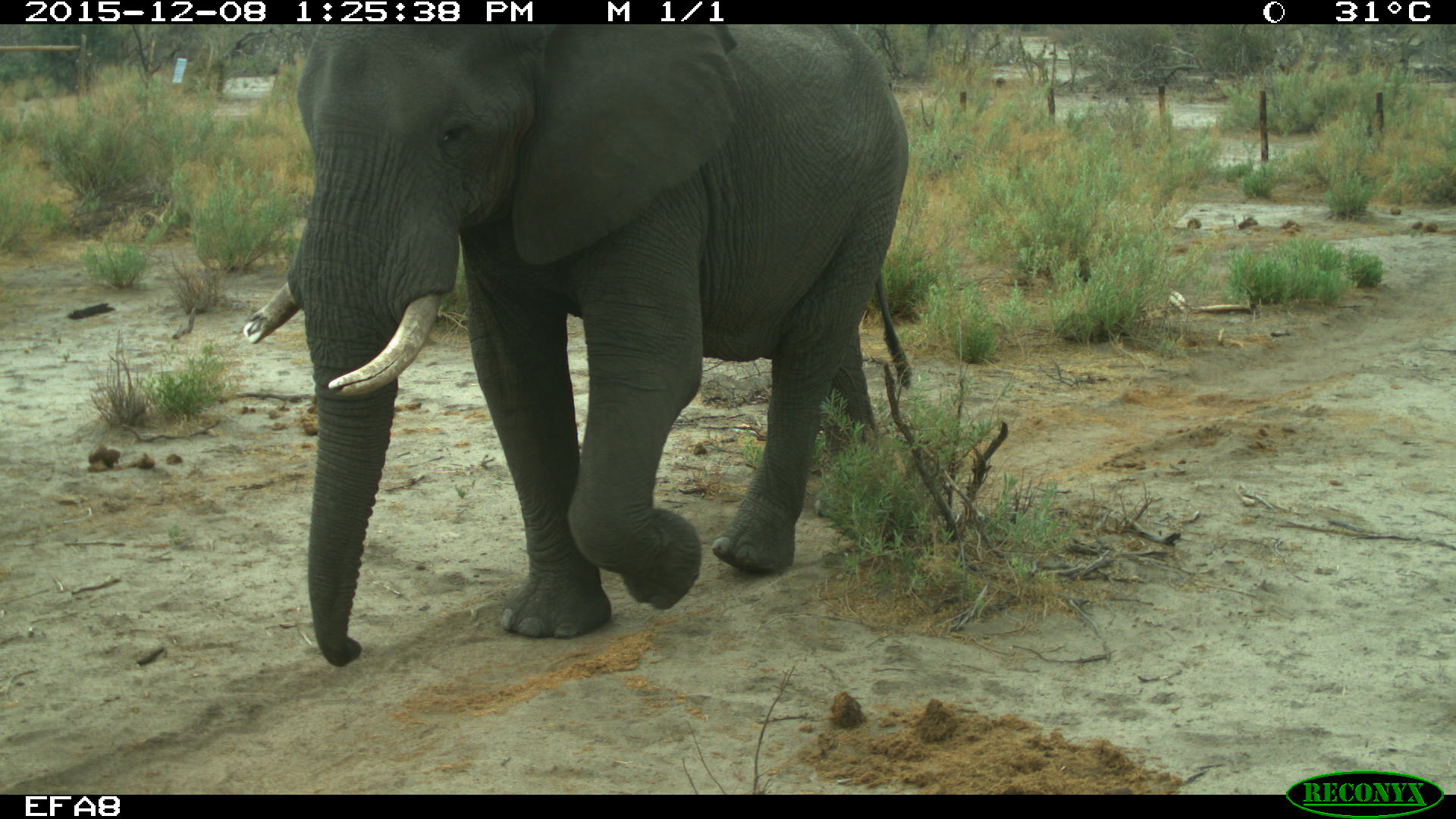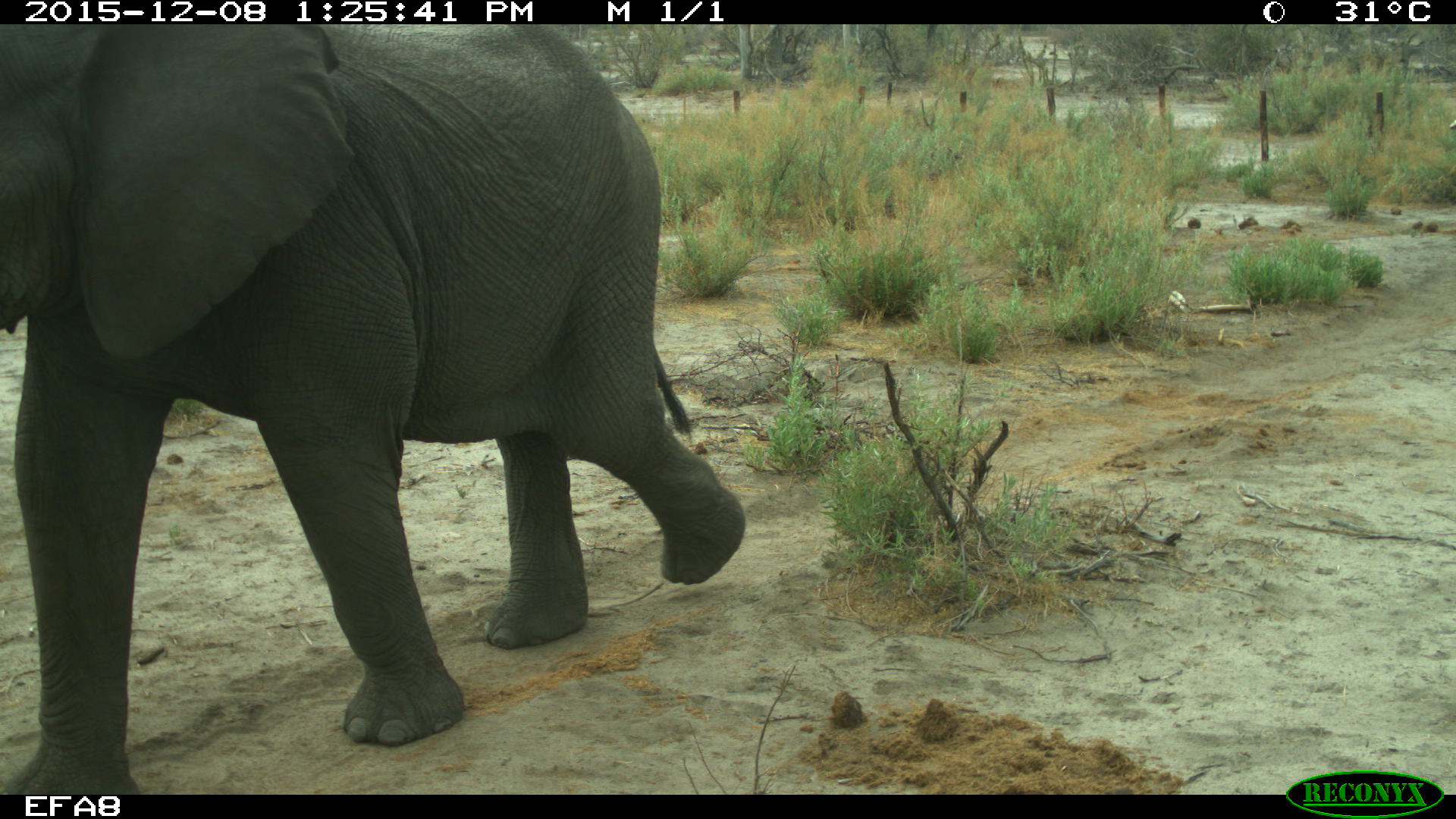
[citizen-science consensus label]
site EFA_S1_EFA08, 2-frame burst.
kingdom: Animalia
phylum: Chordata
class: Mammalia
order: Proboscidea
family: Elephantidae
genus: Loxodonta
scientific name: Loxodonta africana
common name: african bush elephant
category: elephant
Elephant (african bush elephant) (Loxodonta africana), count 1. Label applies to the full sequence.